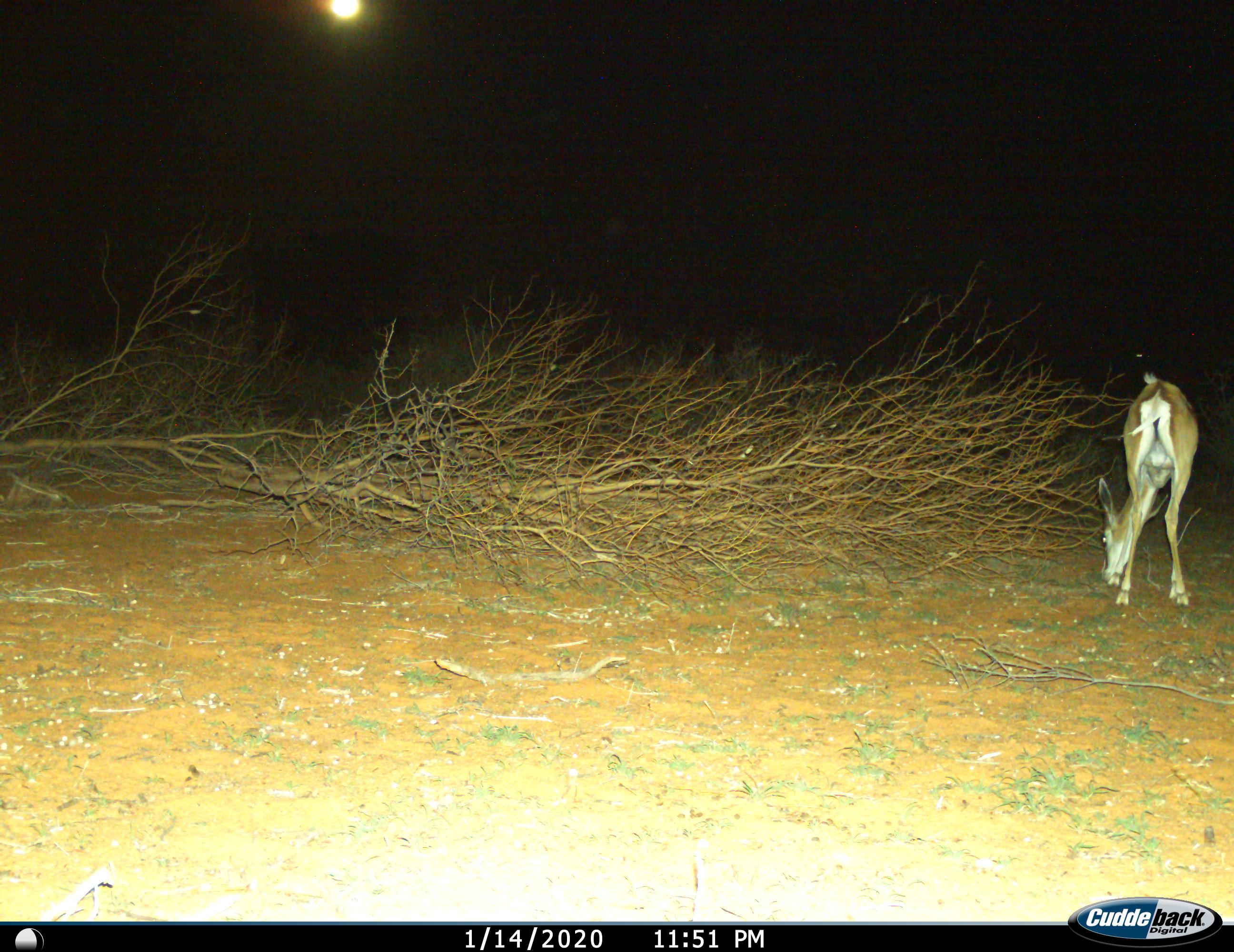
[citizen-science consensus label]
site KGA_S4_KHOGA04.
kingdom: Animalia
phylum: Chordata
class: Mammalia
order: Artiodactyla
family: Bovidae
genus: Antidorcas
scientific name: Antidorcas marsupialis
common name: springbok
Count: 1.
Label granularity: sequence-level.